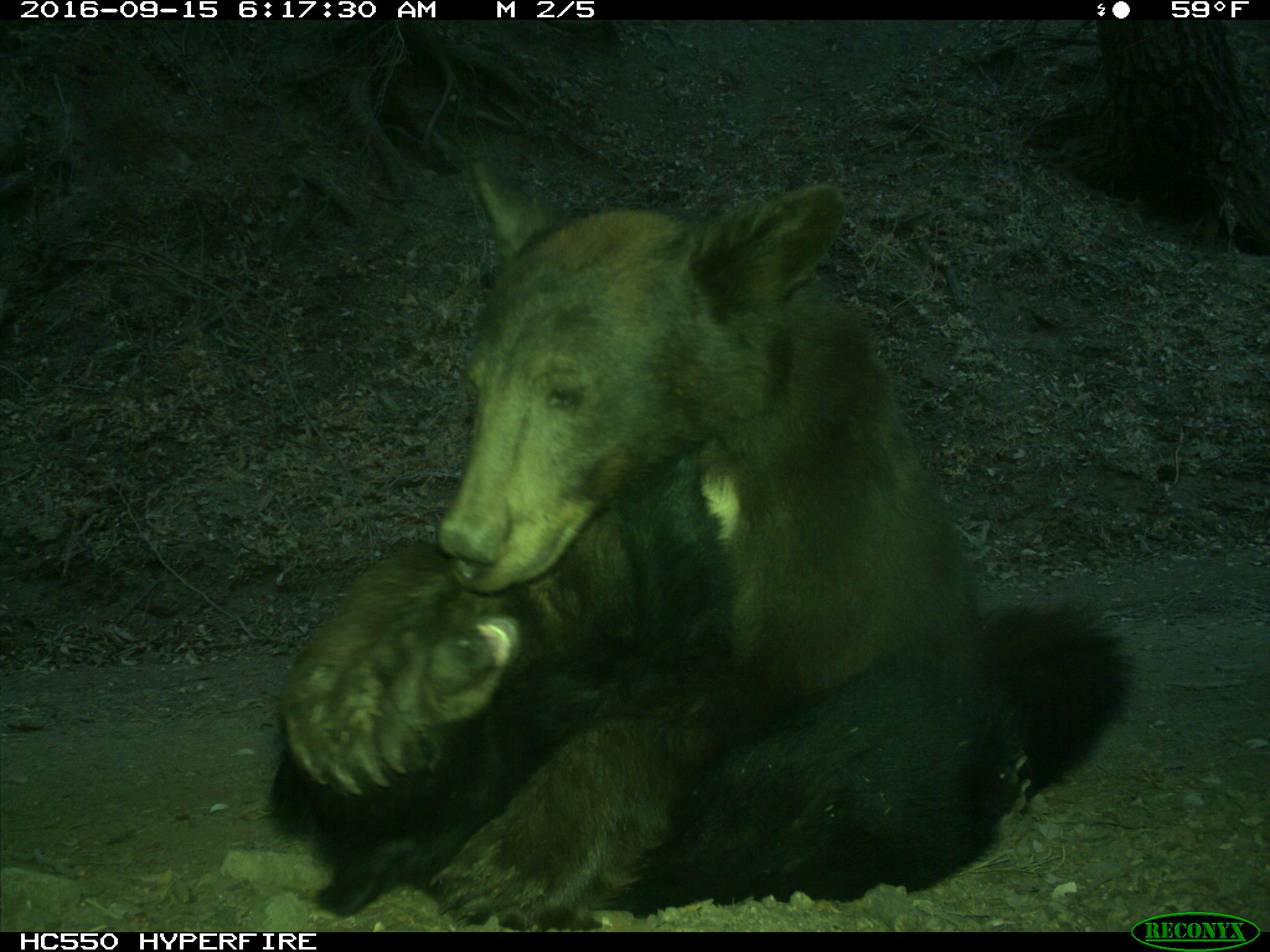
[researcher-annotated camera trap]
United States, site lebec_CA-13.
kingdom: Animalia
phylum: Chordata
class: Mammalia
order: Carnivora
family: Ursidae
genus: Ursus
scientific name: Ursus americanus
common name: american black bear